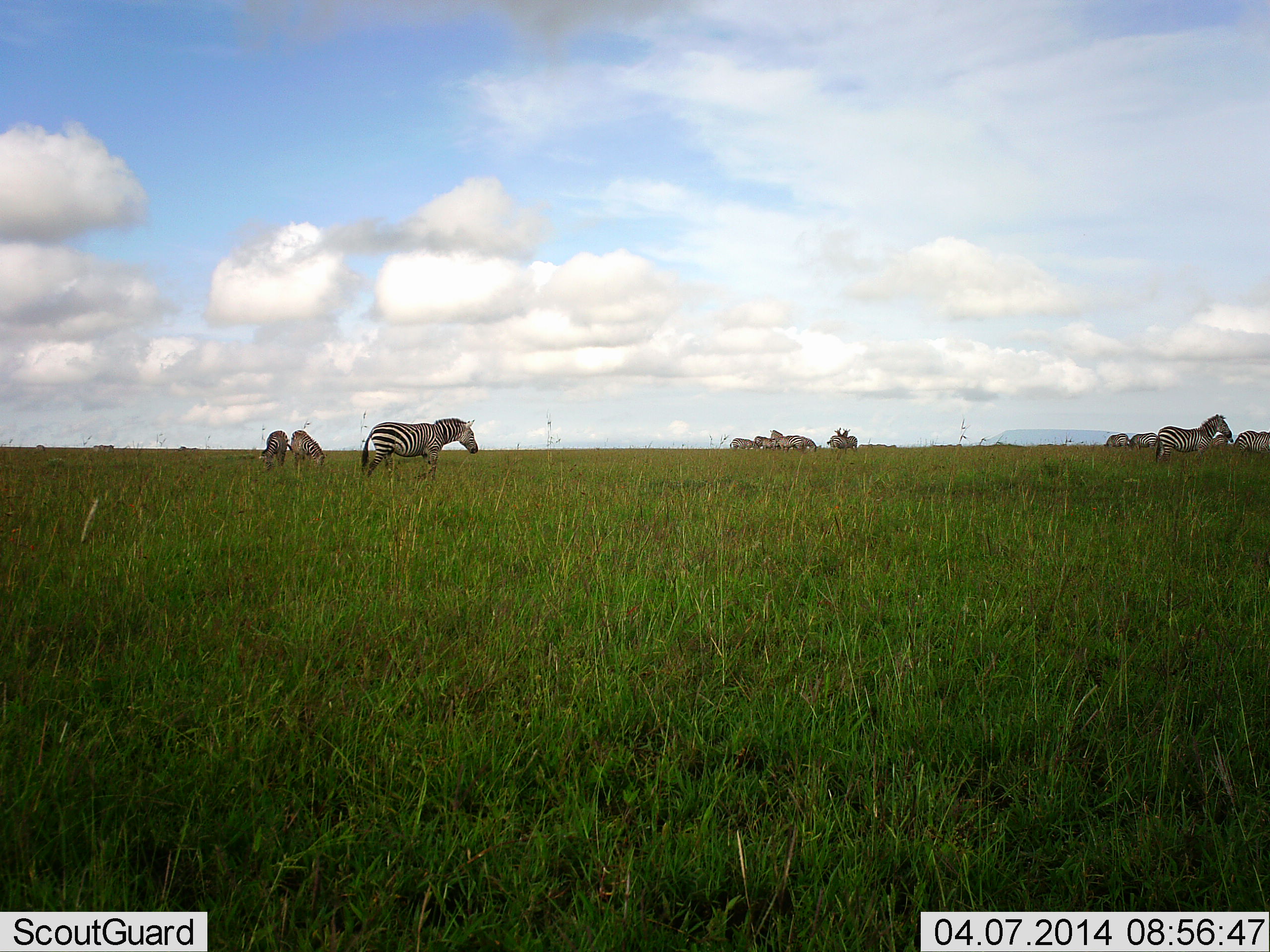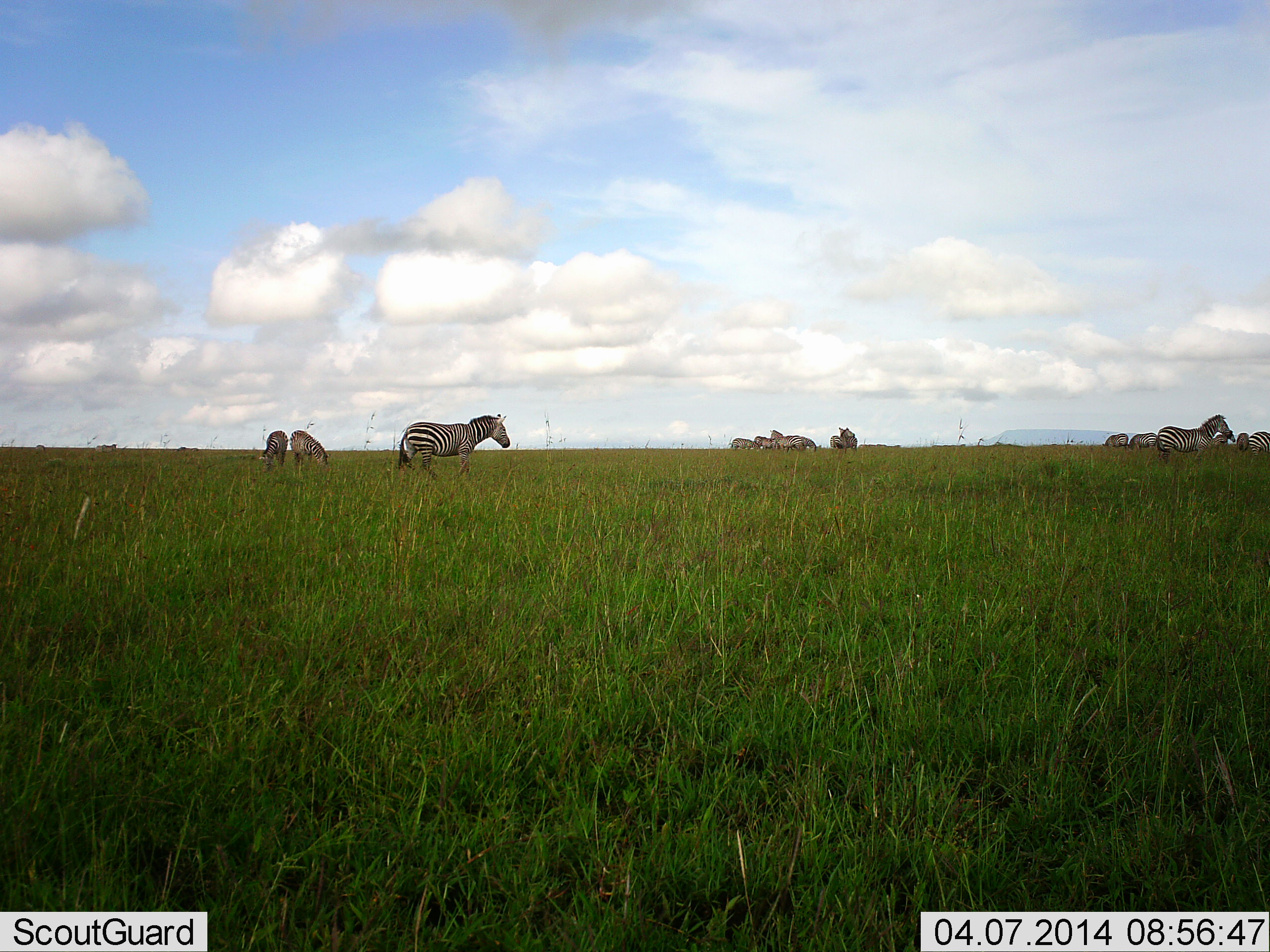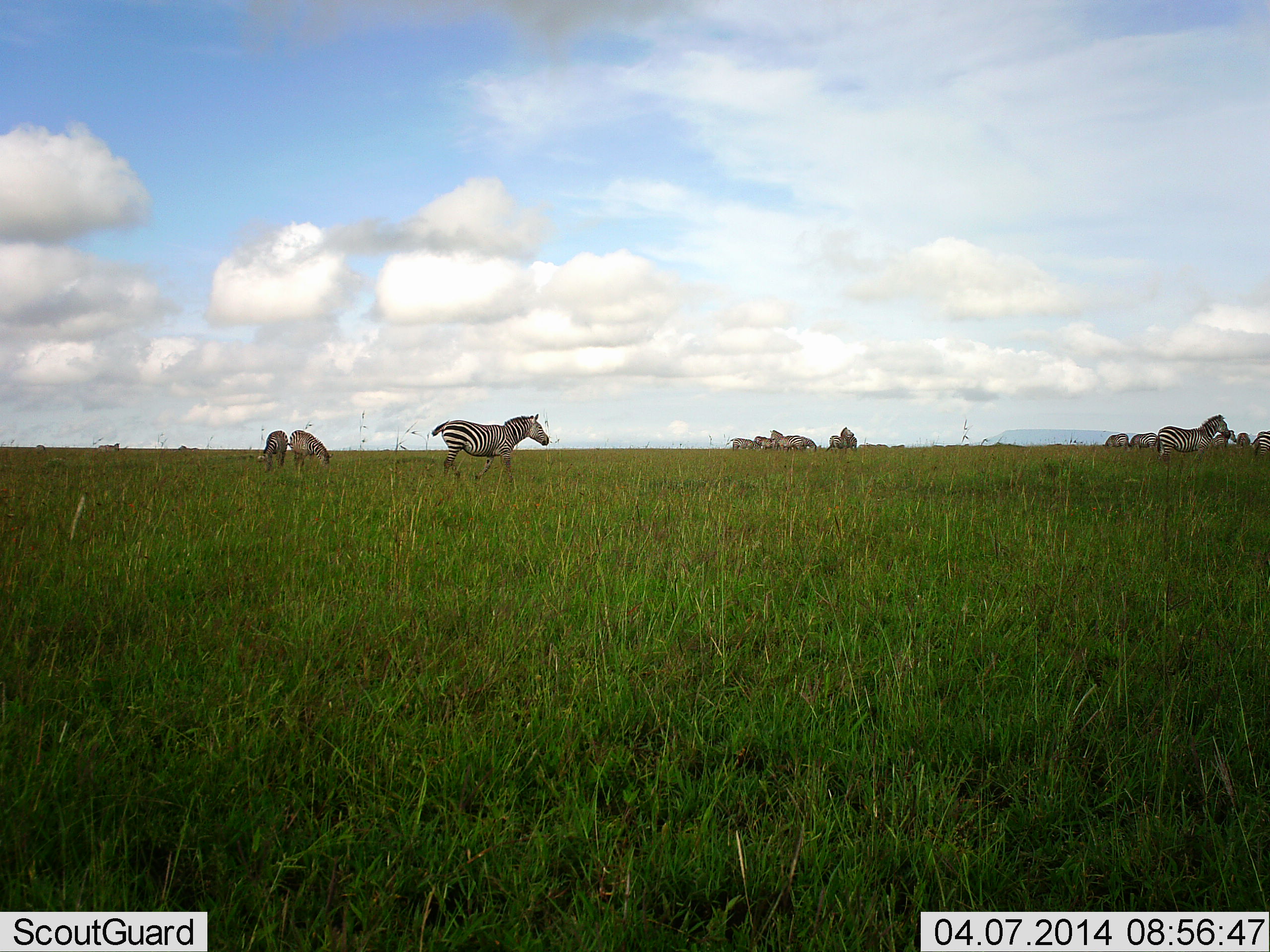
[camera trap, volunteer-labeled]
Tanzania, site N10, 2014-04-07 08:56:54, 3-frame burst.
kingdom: Animalia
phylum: Chordata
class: Mammalia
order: Perissodactyla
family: Equidae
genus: Equus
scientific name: Equus quagga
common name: plains zebra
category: zebra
Zebra (plains zebra) (Equus quagga), count 11-50. Behavior (volunteer vote fractions): standing 91%, resting 0%, moving 82%, interacting 0%. Young present (vote fraction): 0%. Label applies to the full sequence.